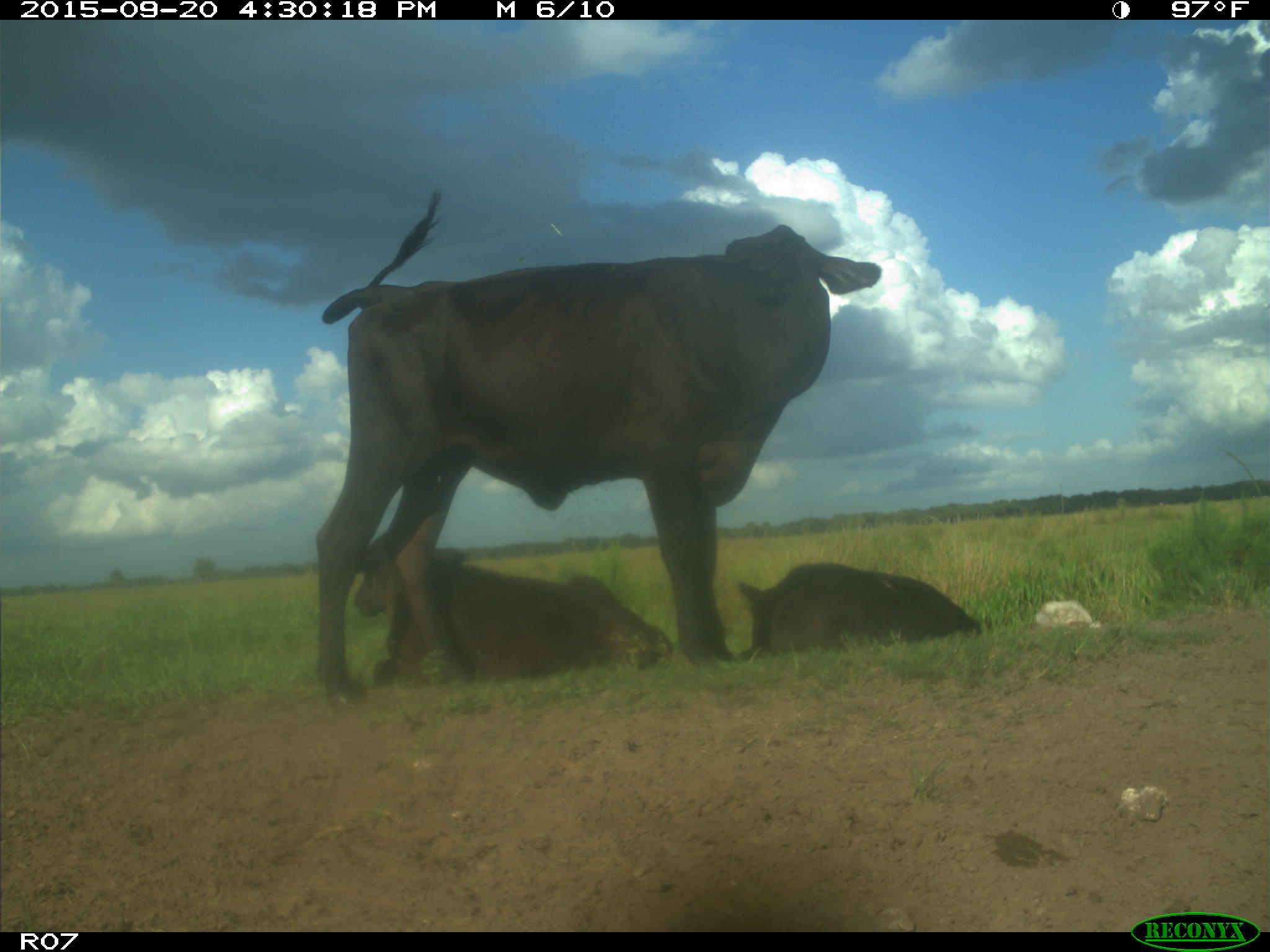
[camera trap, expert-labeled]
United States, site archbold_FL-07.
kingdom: Animalia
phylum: Chordata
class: Mammalia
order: Artiodactyla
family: Bovidae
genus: Bos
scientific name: Bos taurus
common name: domestic cow